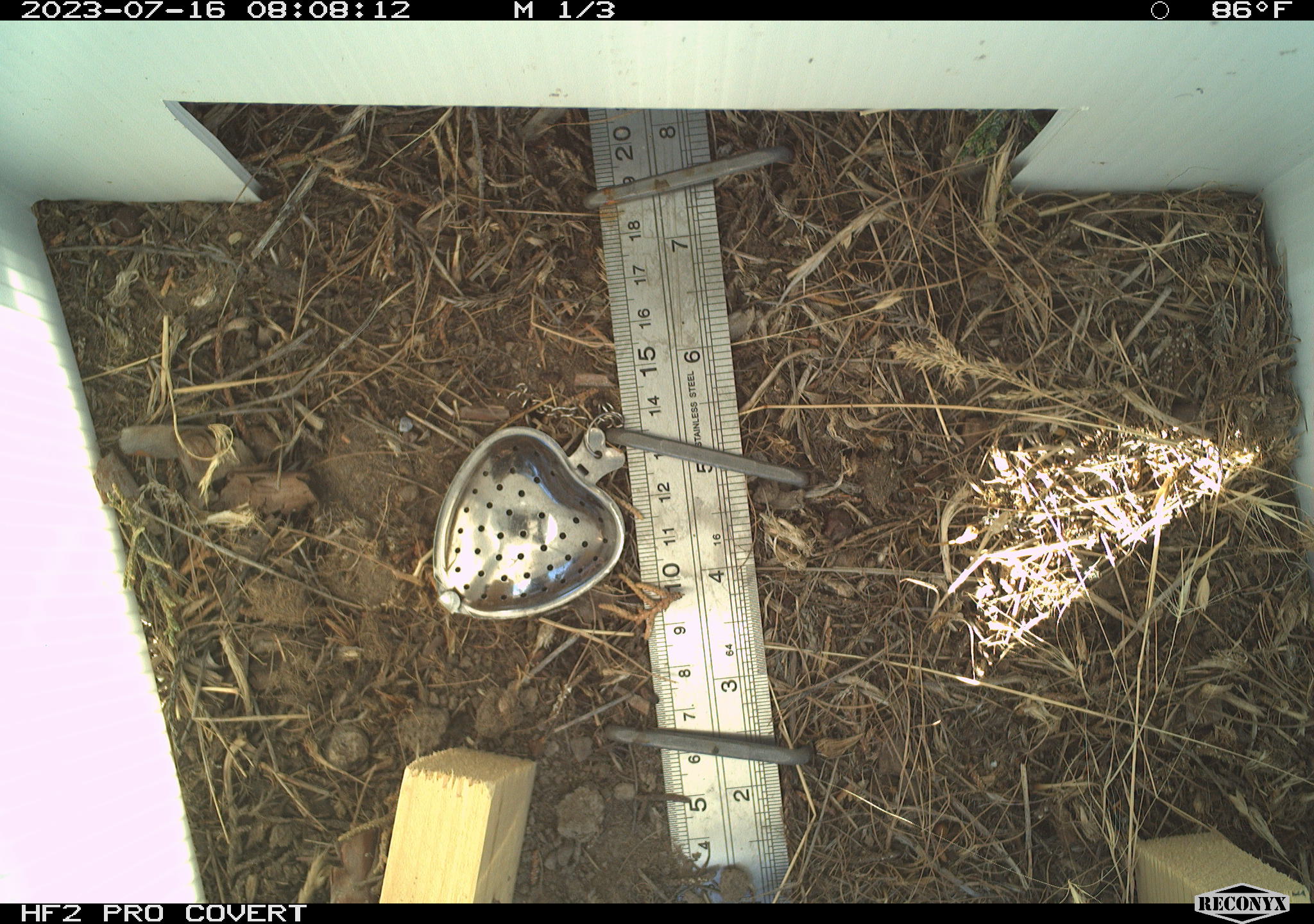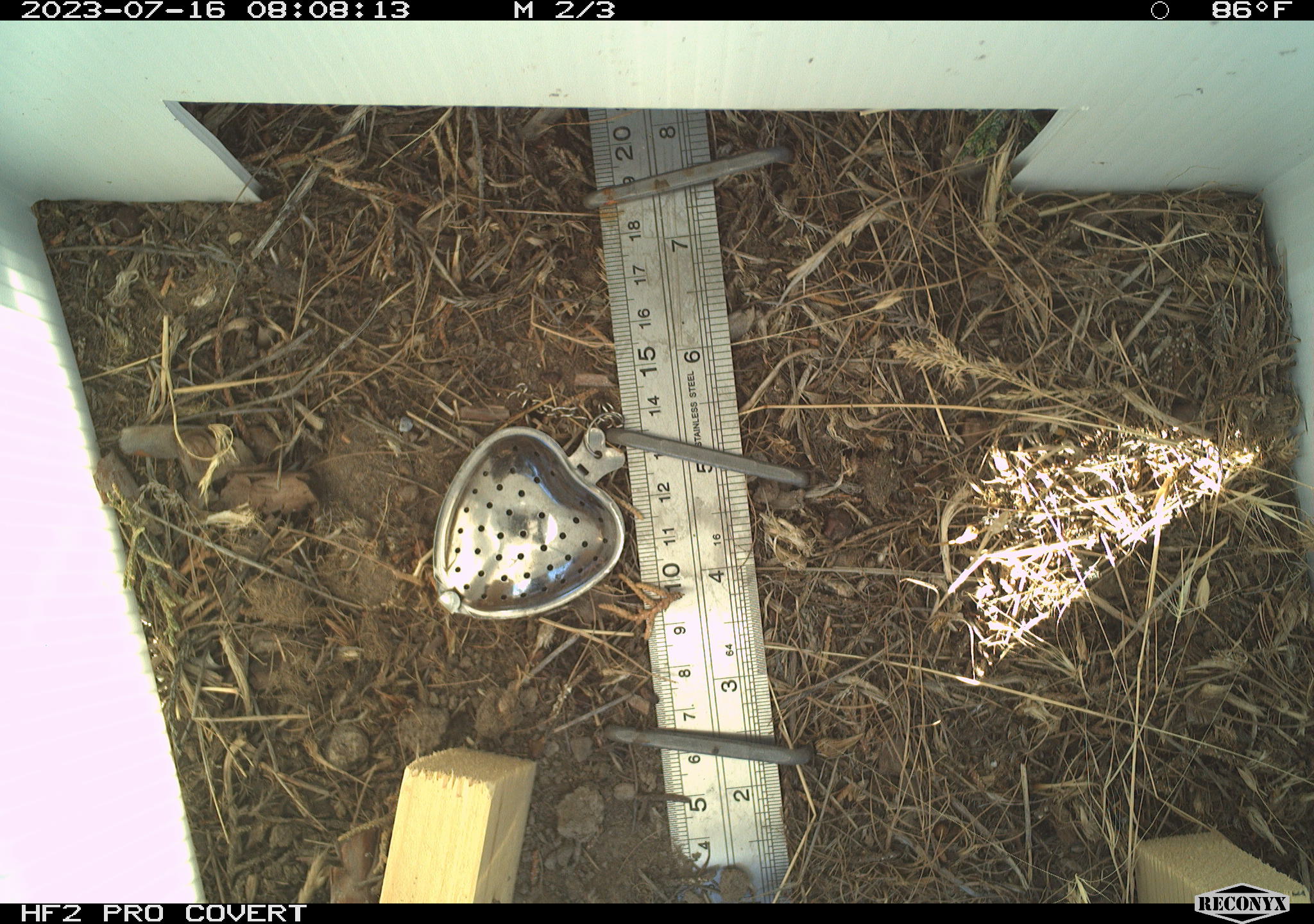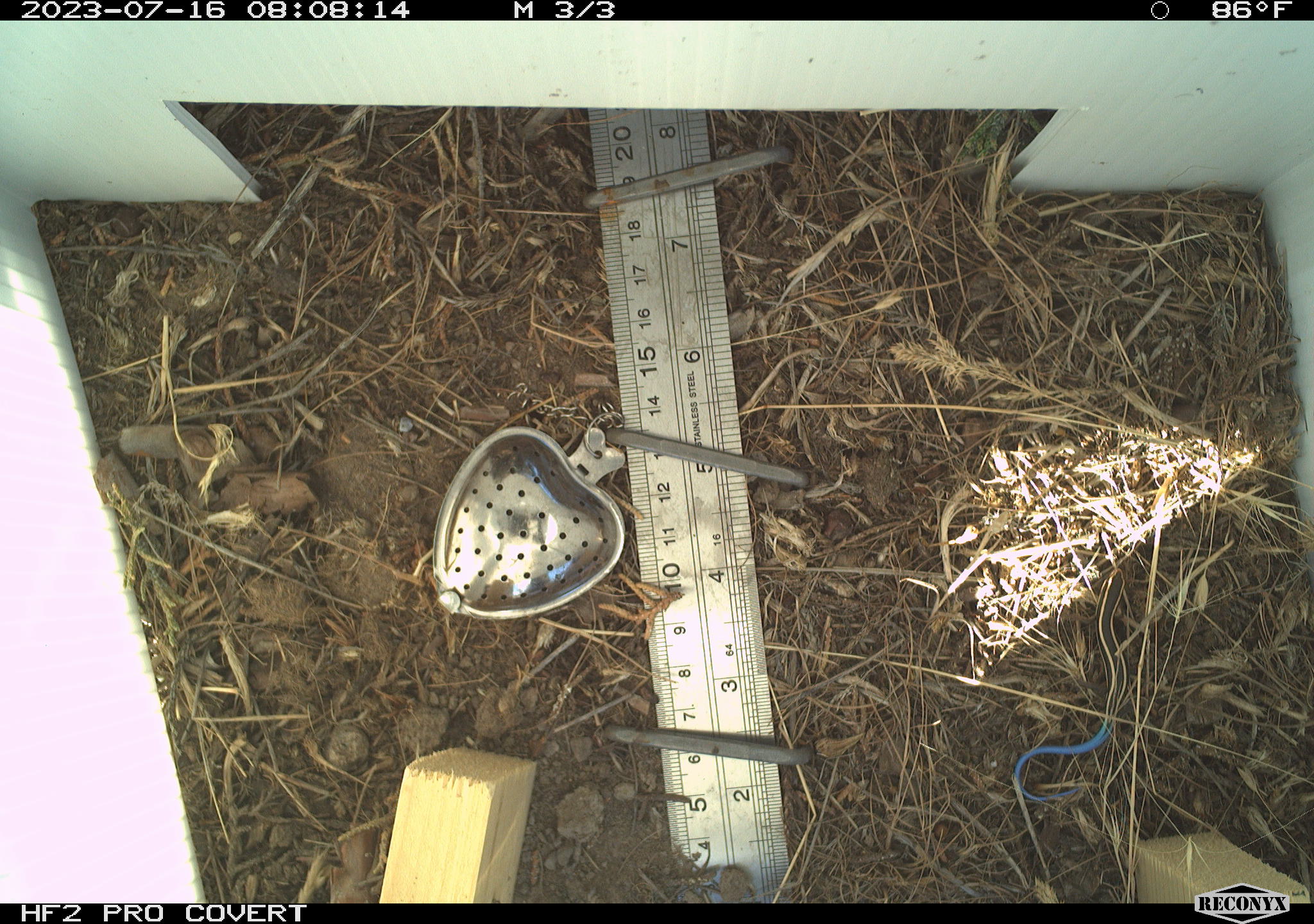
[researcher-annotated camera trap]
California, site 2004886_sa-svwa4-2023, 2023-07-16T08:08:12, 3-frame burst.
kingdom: Animalia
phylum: Chordata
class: Reptilia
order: Squamata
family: Scincidae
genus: Plestiodon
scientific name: Plestiodon skiltonianus skiltonianus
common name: skilton's skink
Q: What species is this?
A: Skilton's skink (Plestiodon skiltonianus skiltonianus).